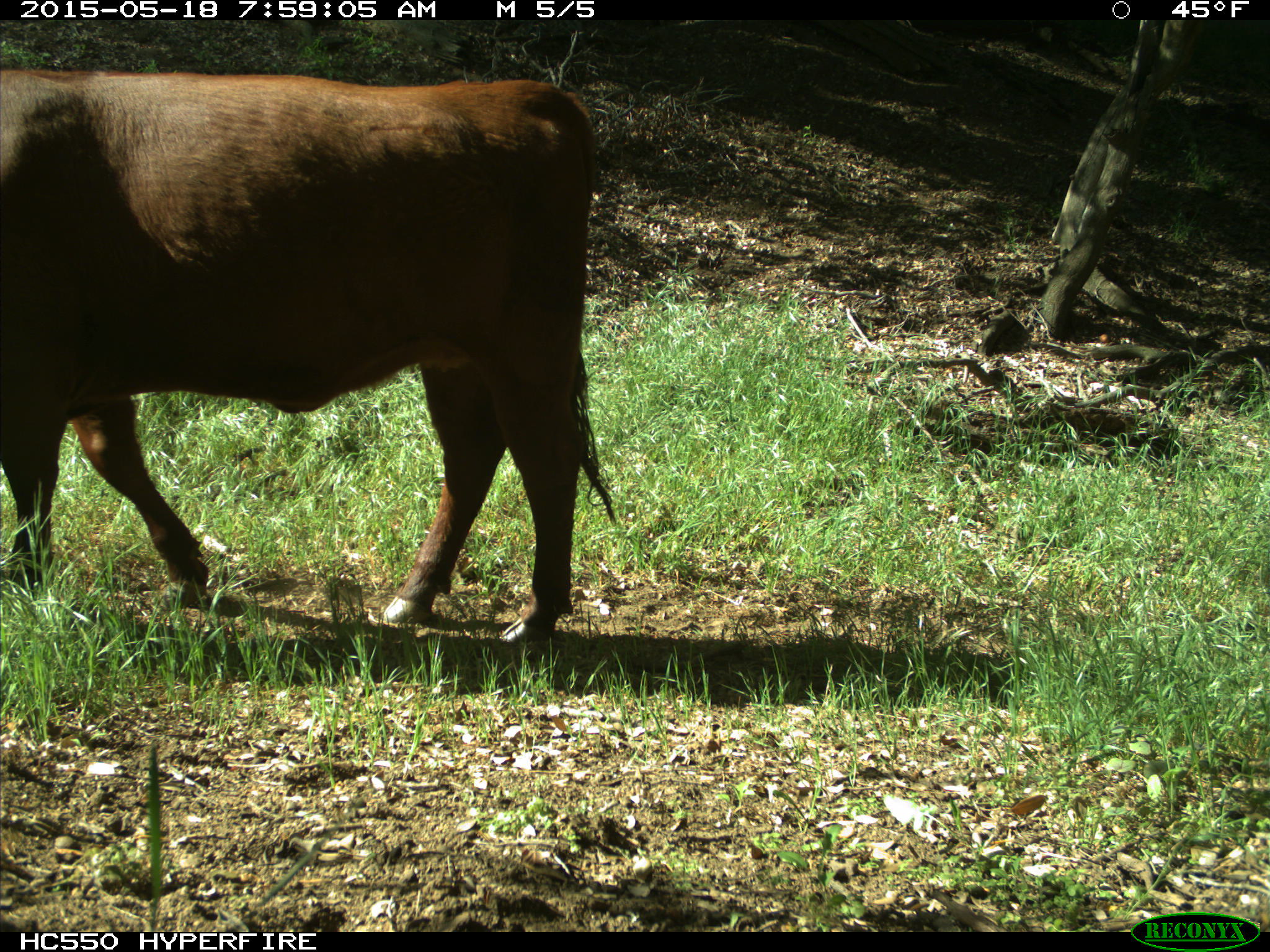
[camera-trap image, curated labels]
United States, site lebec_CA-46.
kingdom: Animalia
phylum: Chordata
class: Mammalia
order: Artiodactyla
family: Bovidae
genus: Bos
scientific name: Bos taurus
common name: domestic cow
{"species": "Bos taurus (domestic cow)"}